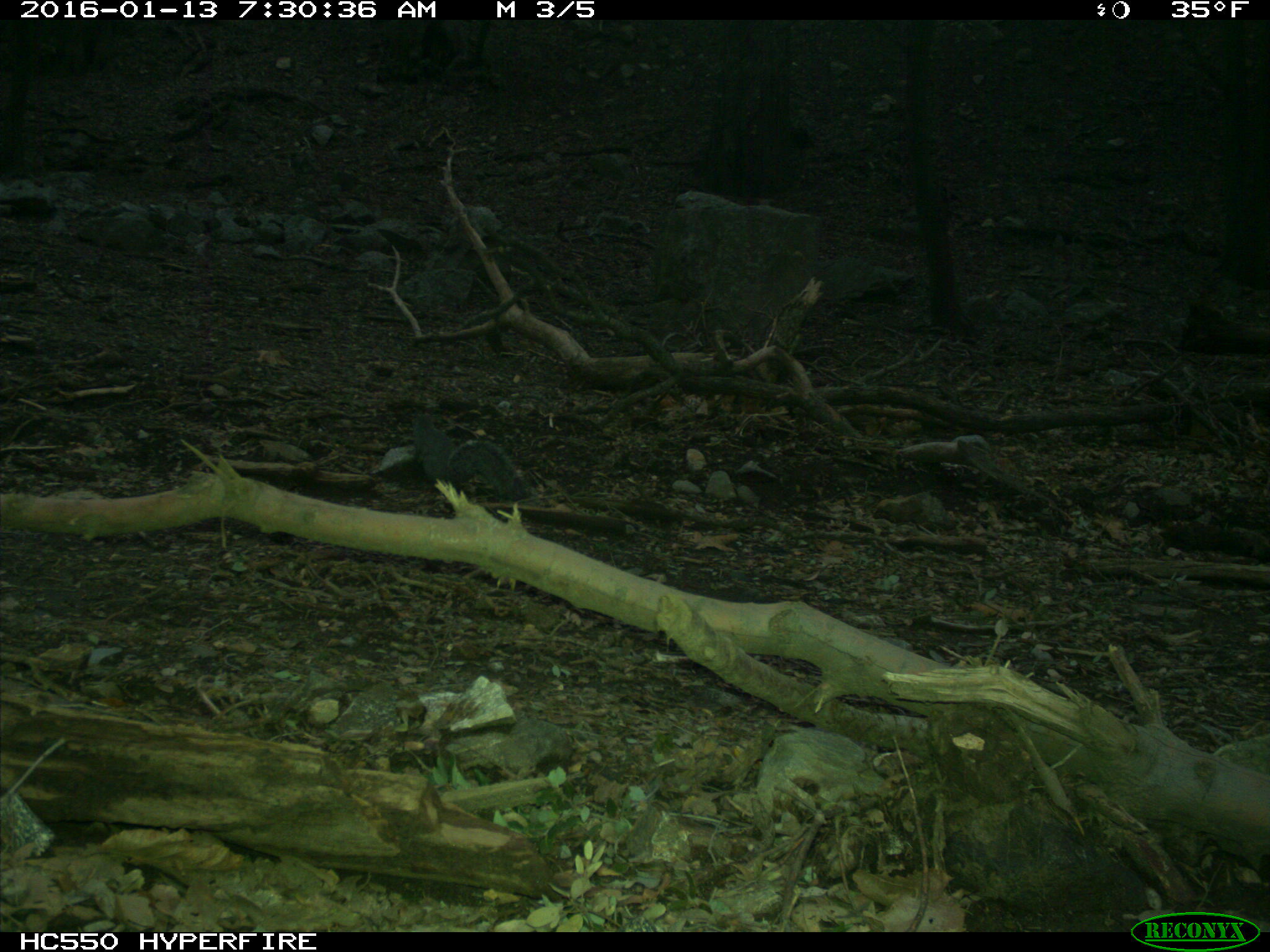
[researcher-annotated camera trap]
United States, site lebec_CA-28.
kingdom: Animalia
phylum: Chordata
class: Mammalia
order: Rodentia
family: Sciuridae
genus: Sciurus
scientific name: Sciurus carolinensis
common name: eastern gray squirrel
Sciurus carolinensis (eastern gray squirrel).